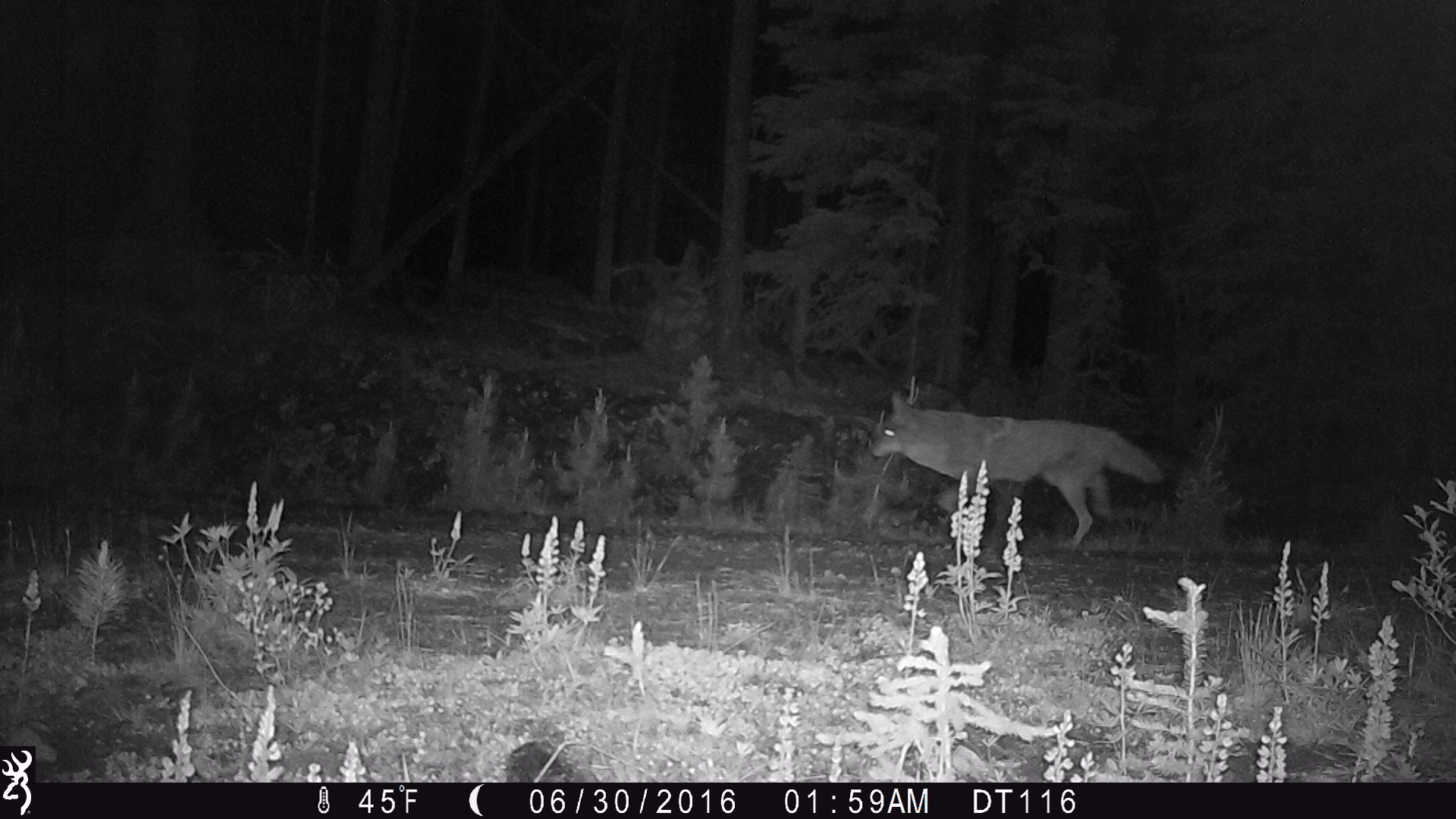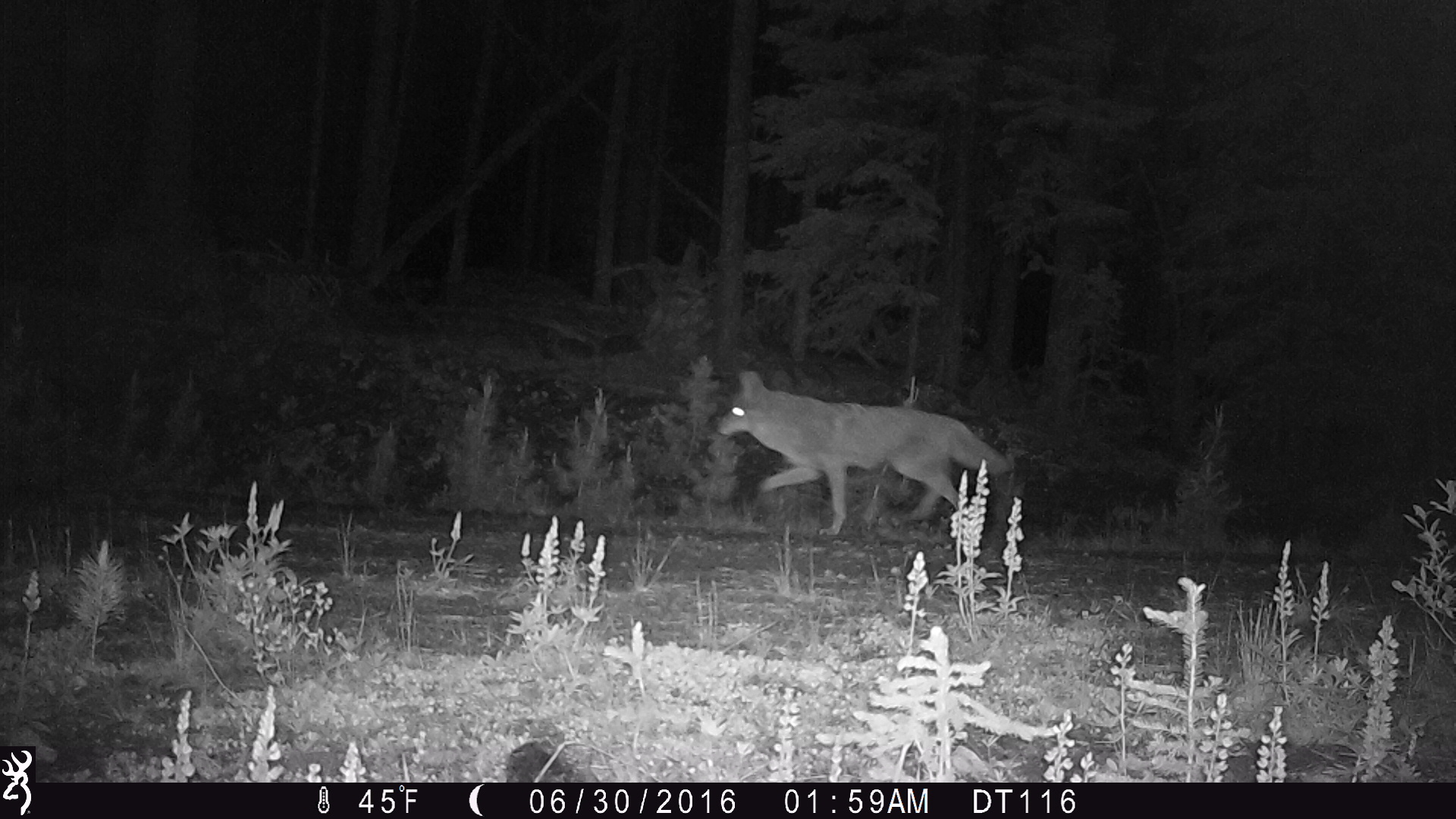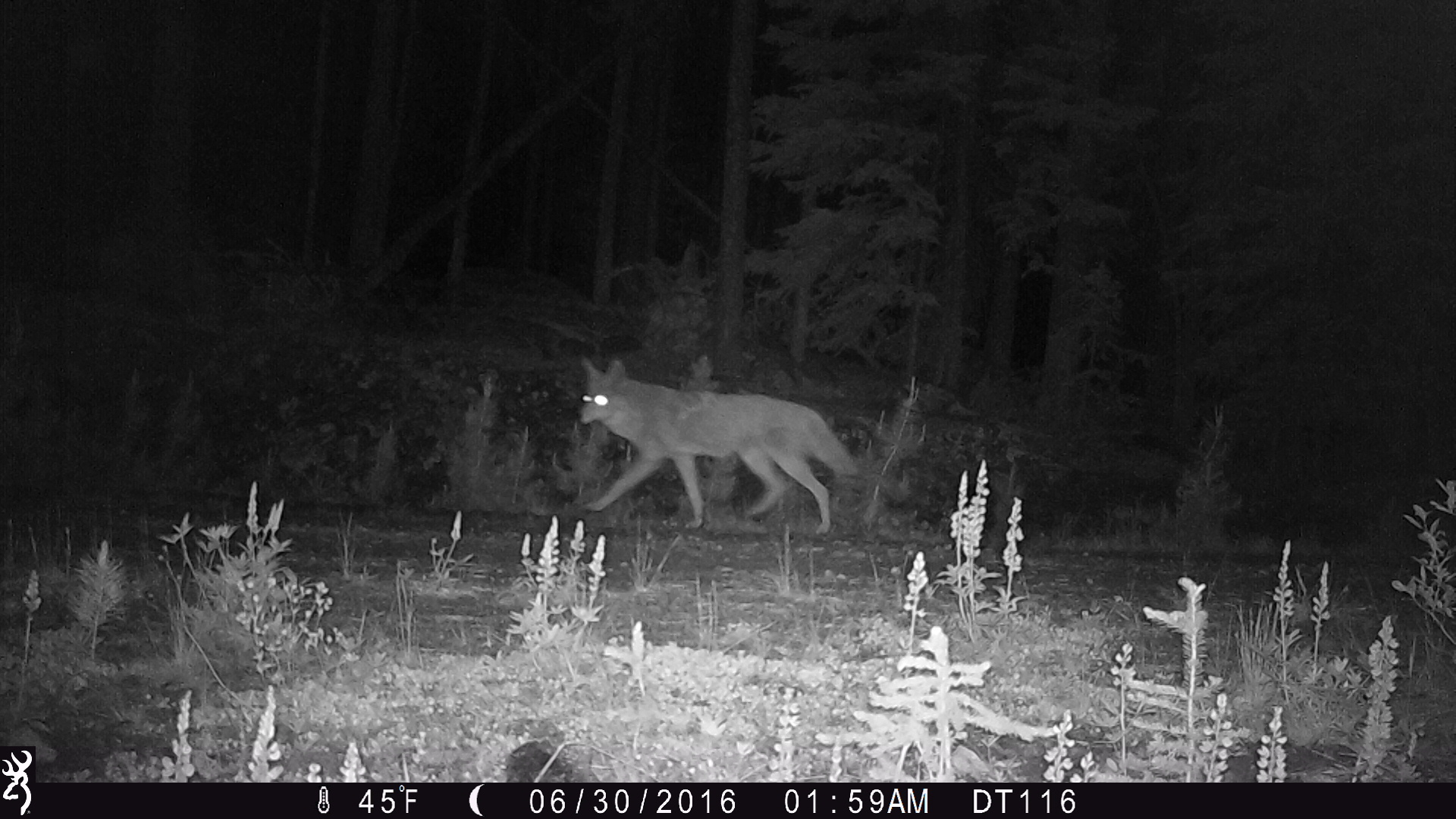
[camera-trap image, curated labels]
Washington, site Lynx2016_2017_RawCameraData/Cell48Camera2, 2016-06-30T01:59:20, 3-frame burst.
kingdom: Animalia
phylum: Chordata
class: Mammalia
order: Carnivora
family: Canidae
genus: Canis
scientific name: Canis latrans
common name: coyote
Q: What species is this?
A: Canis latrans (coyote).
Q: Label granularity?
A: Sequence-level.